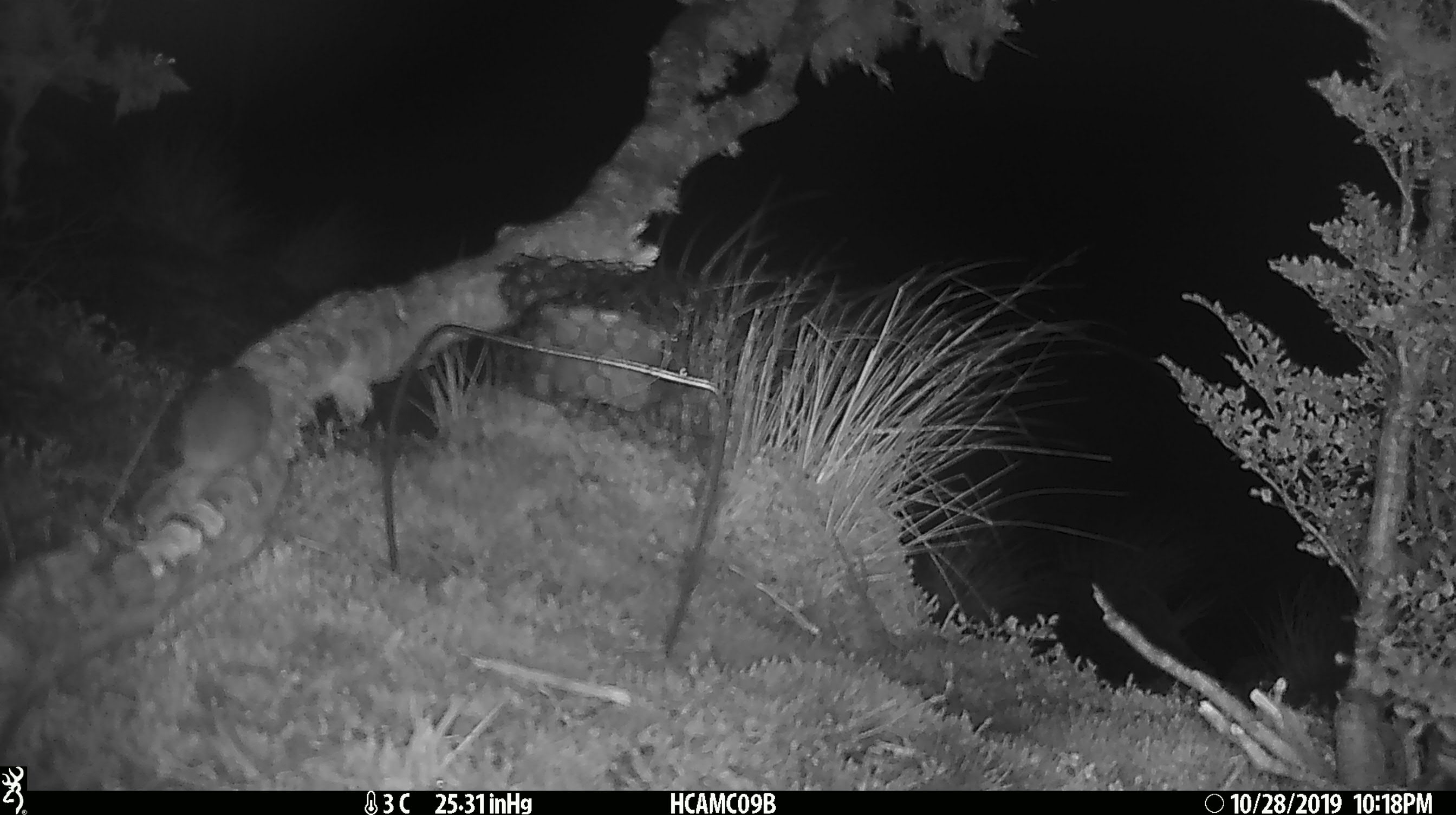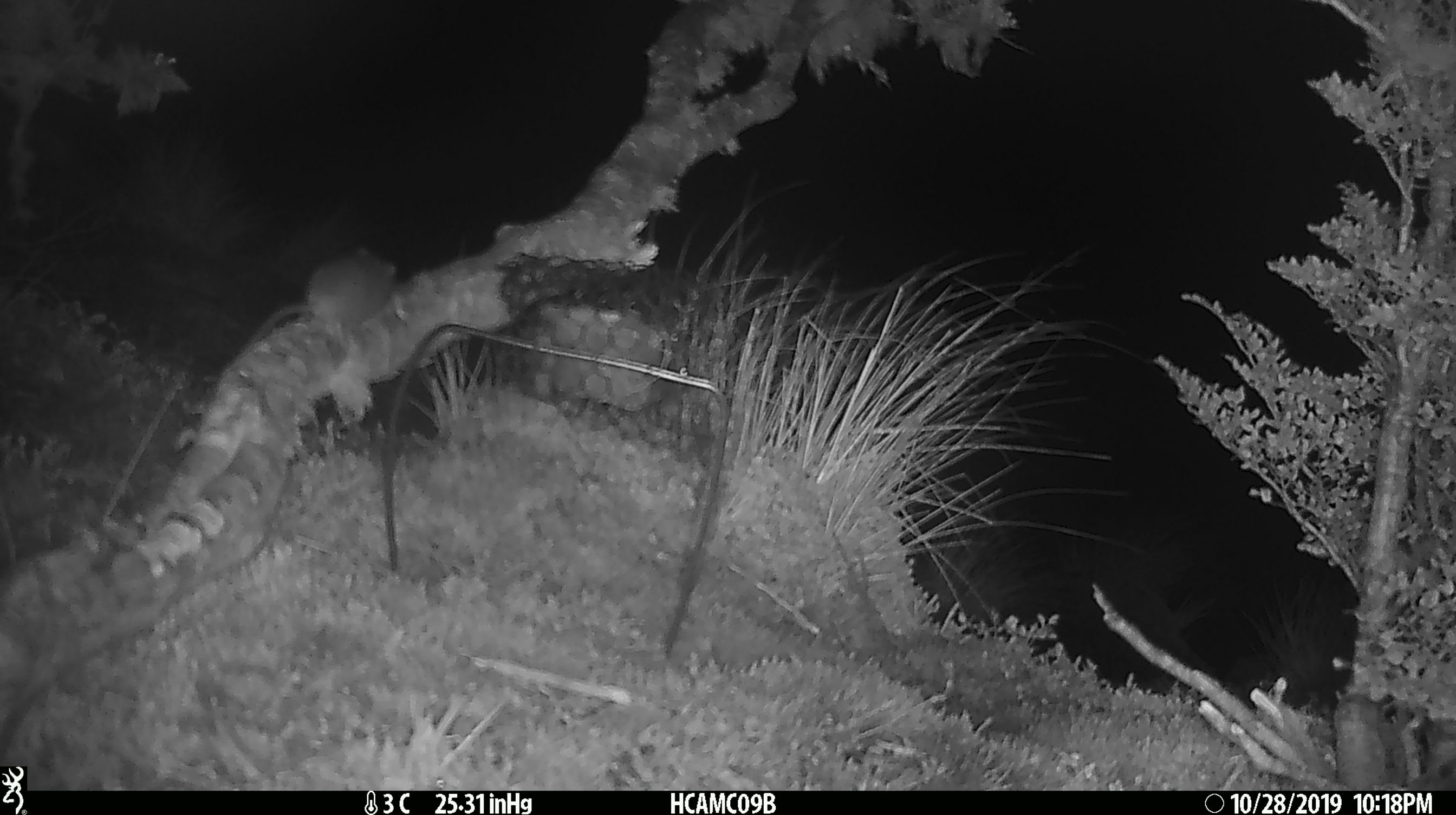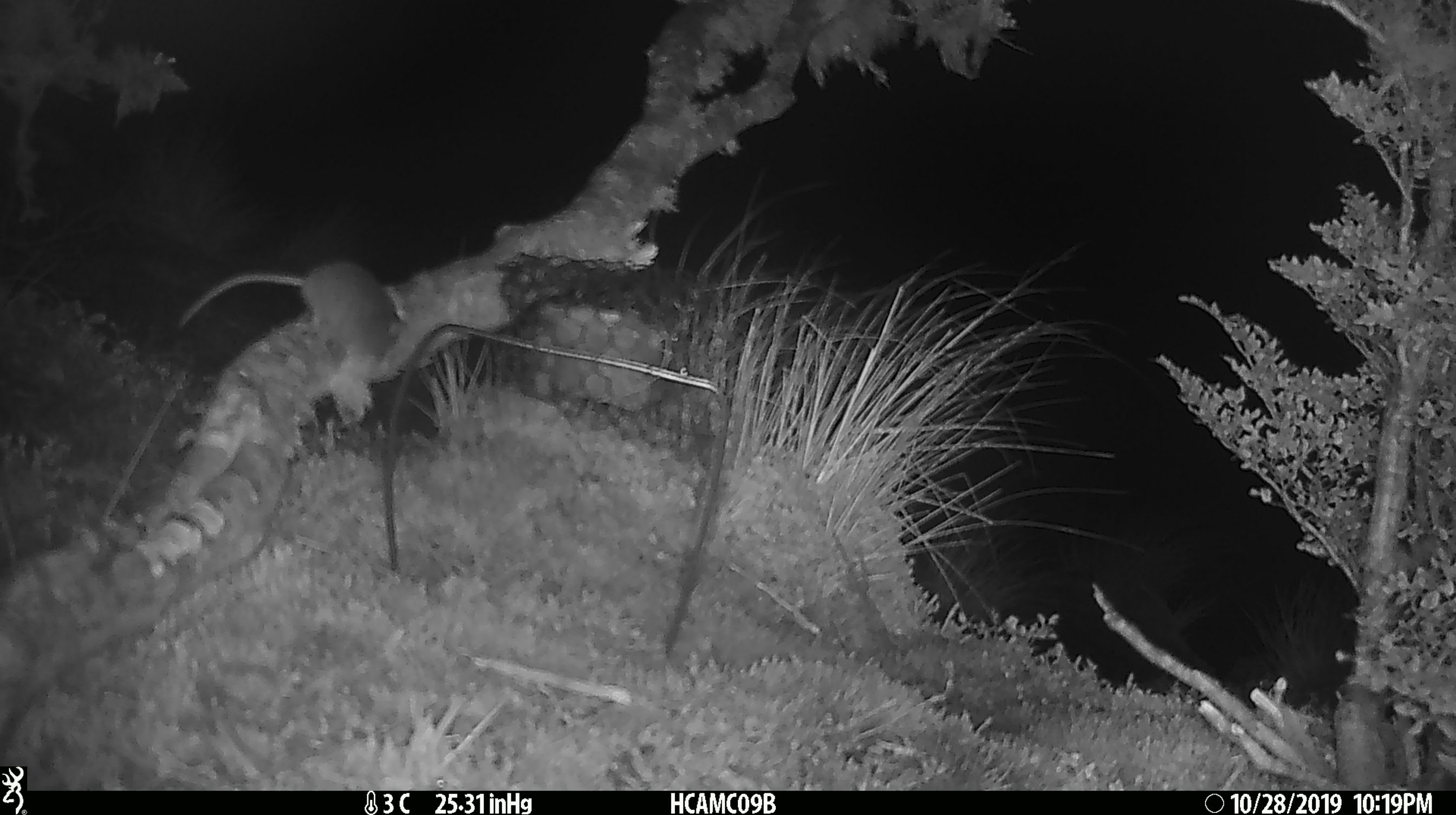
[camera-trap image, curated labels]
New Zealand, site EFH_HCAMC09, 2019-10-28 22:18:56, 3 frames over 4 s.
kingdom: Animalia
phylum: Chordata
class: Mammalia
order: Rodentia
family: Muridae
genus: Mus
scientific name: Mus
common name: mouse